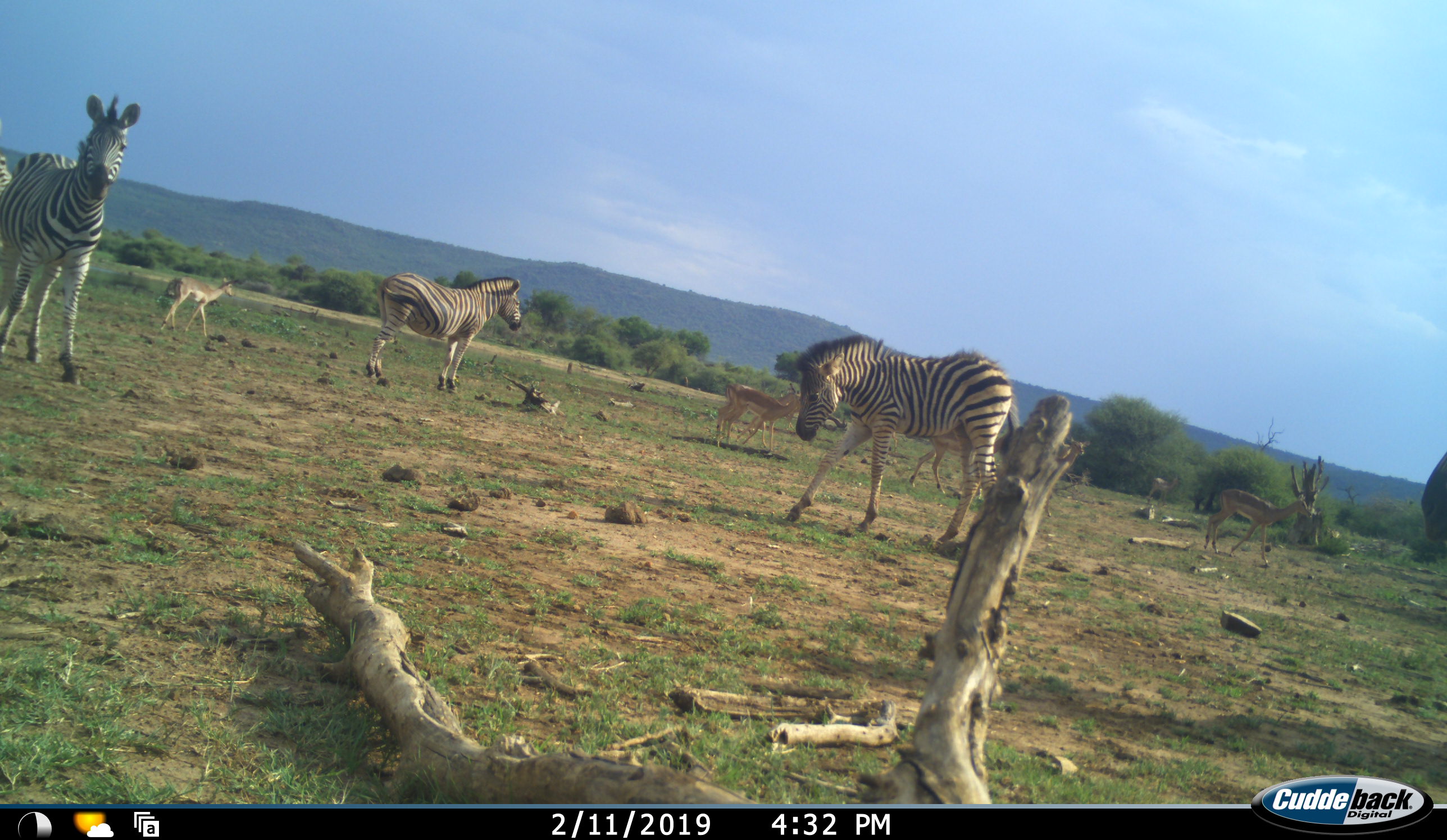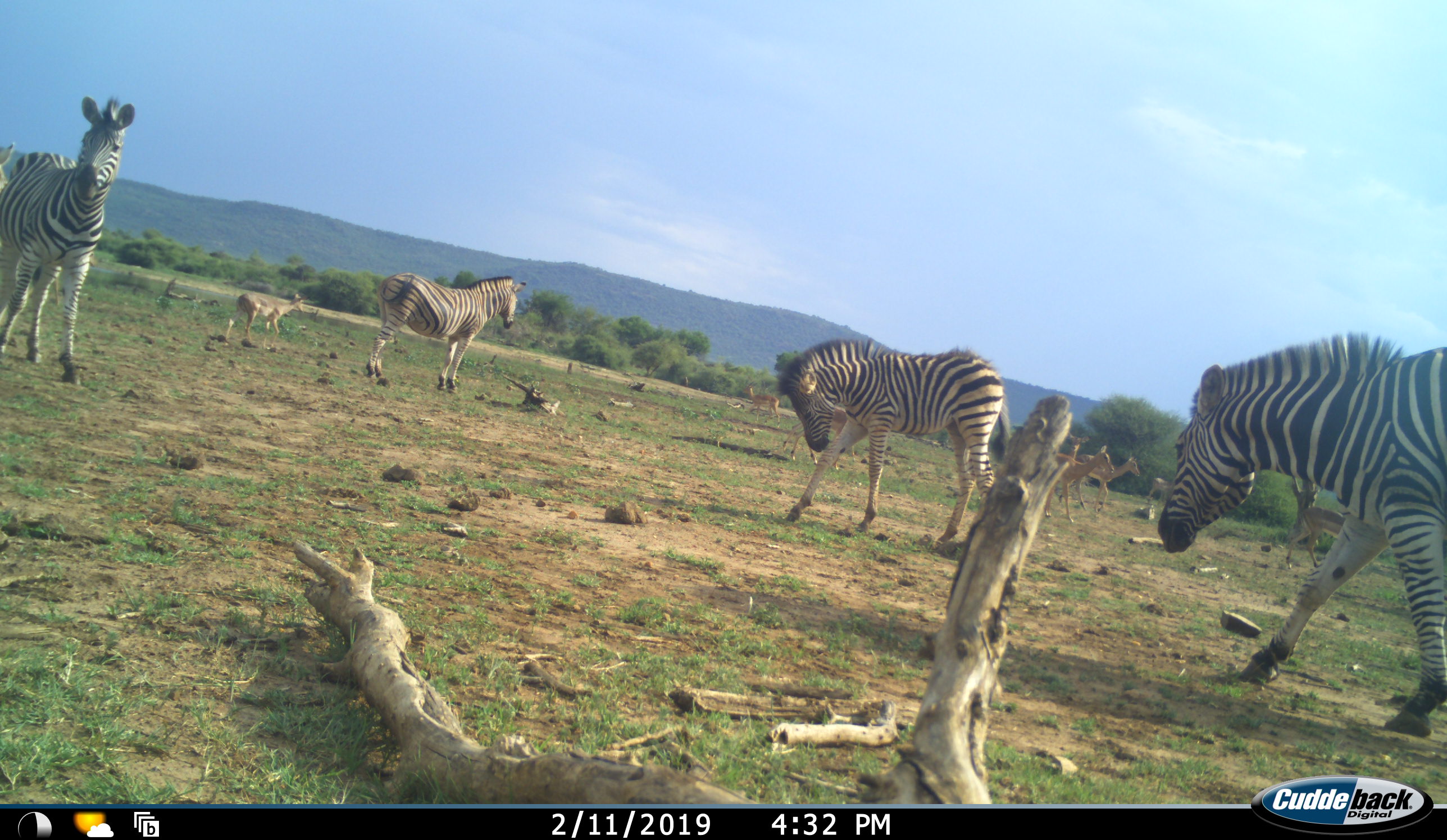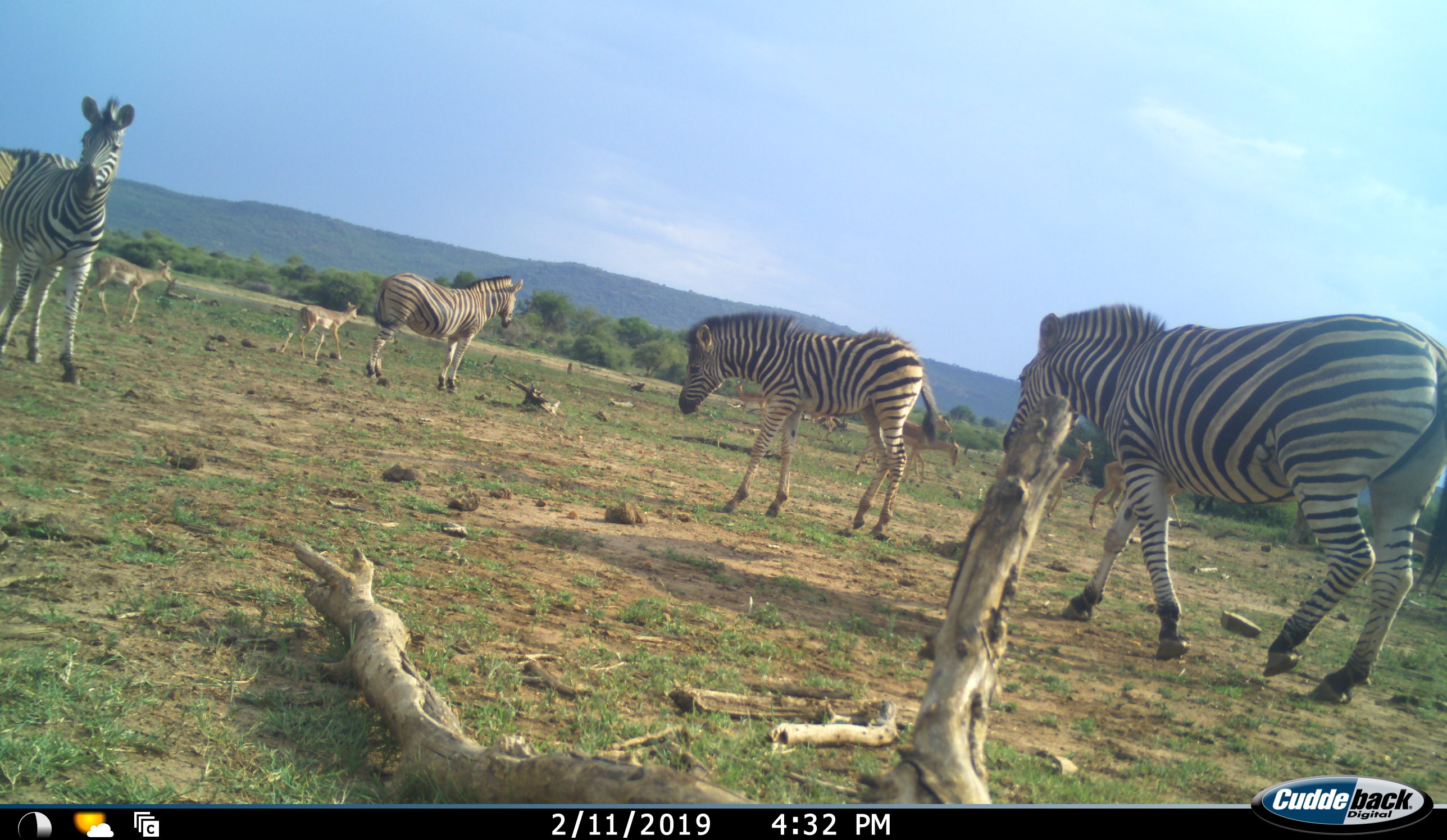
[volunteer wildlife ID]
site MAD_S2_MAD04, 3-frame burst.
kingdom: Animalia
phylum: Chordata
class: Mammalia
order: Artiodactyla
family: Bovidae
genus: Aepyceros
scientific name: Aepyceros melampus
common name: impala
Impala (Aepyceros melampus), count 7. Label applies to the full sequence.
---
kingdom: Animalia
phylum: Chordata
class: Mammalia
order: Perissodactyla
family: Equidae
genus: Equus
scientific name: Equus quagga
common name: plains zebra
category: zebraplains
Zebraplains (plains zebra) (Equus quagga), count 4. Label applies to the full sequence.